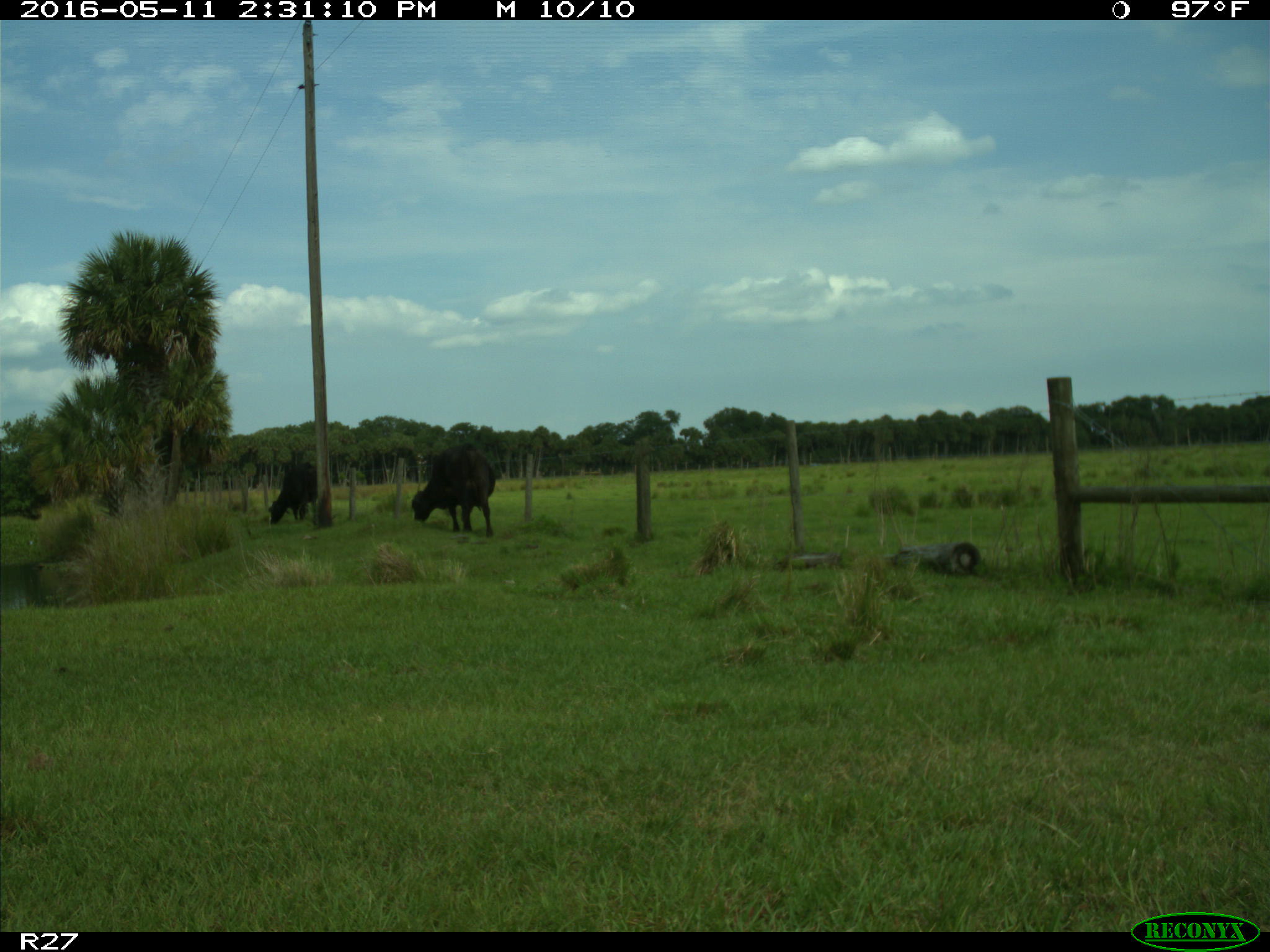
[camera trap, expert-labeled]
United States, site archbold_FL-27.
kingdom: Animalia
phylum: Chordata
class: Mammalia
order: Artiodactyla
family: Bovidae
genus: Bos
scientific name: Bos taurus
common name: domestic cow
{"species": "Bos taurus (domestic cow)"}